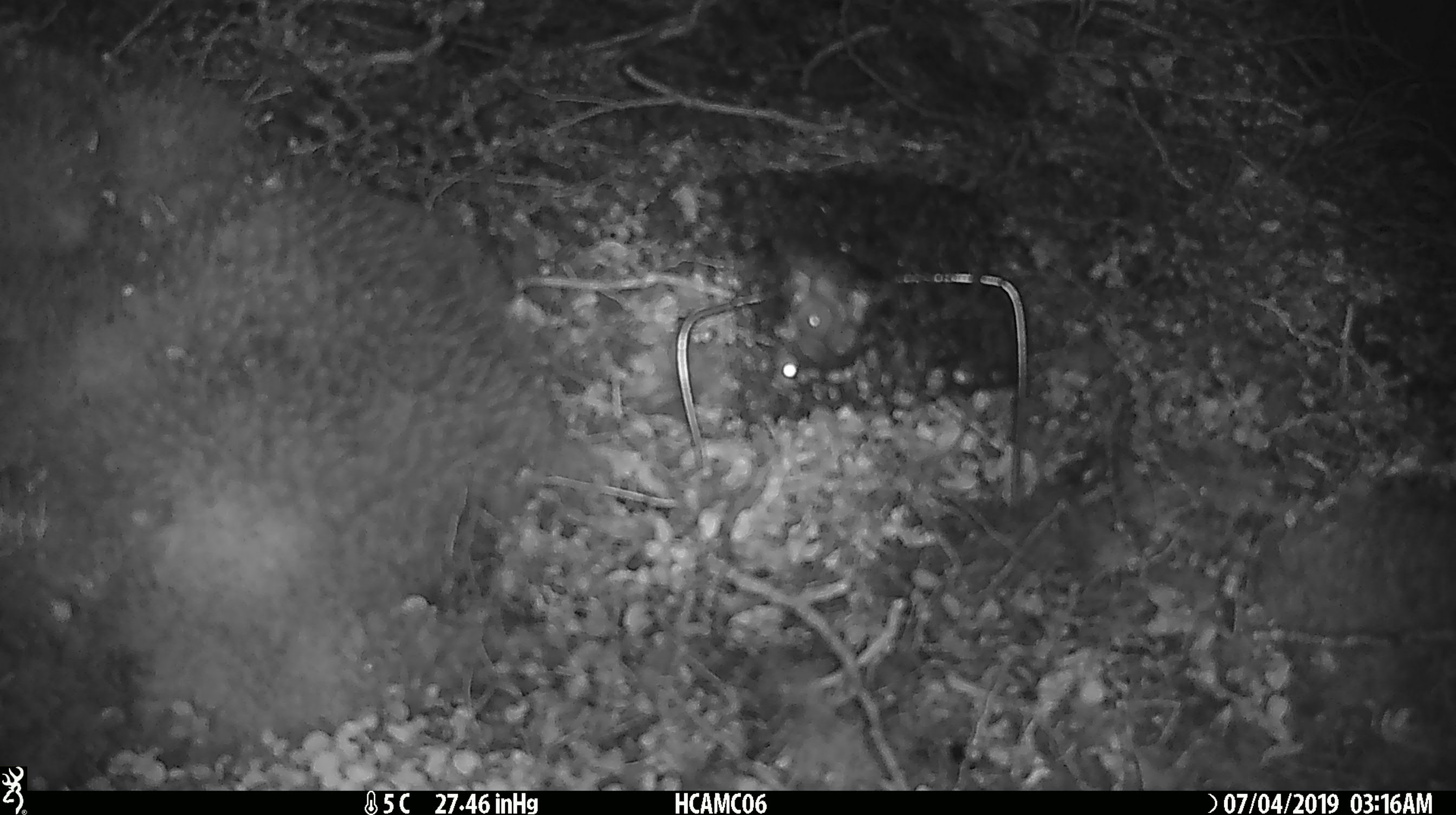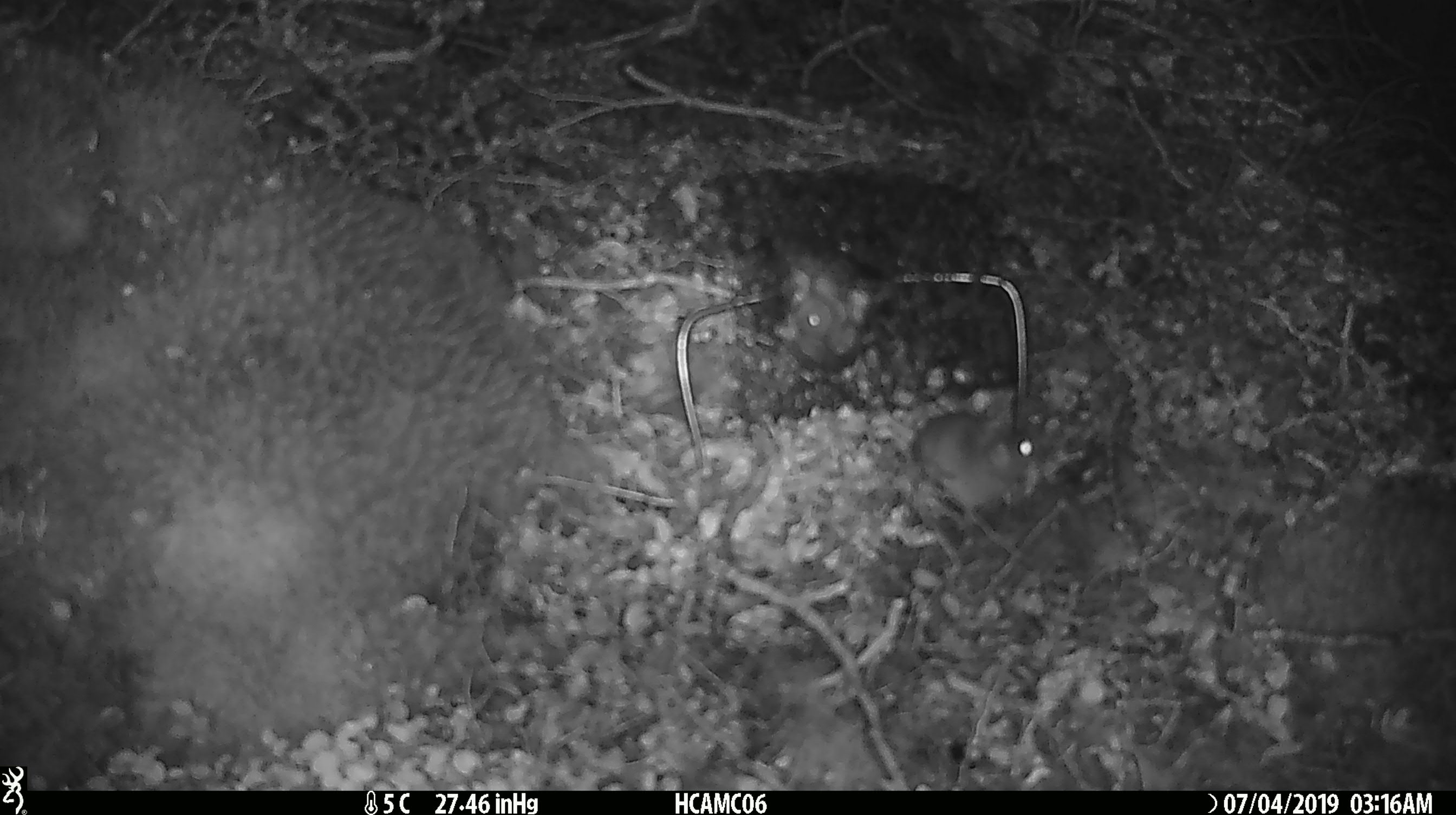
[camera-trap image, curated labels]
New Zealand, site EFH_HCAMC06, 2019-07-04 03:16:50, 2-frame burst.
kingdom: Animalia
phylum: Chordata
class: Mammalia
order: Rodentia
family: Muridae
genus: Mus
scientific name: Mus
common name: mouse